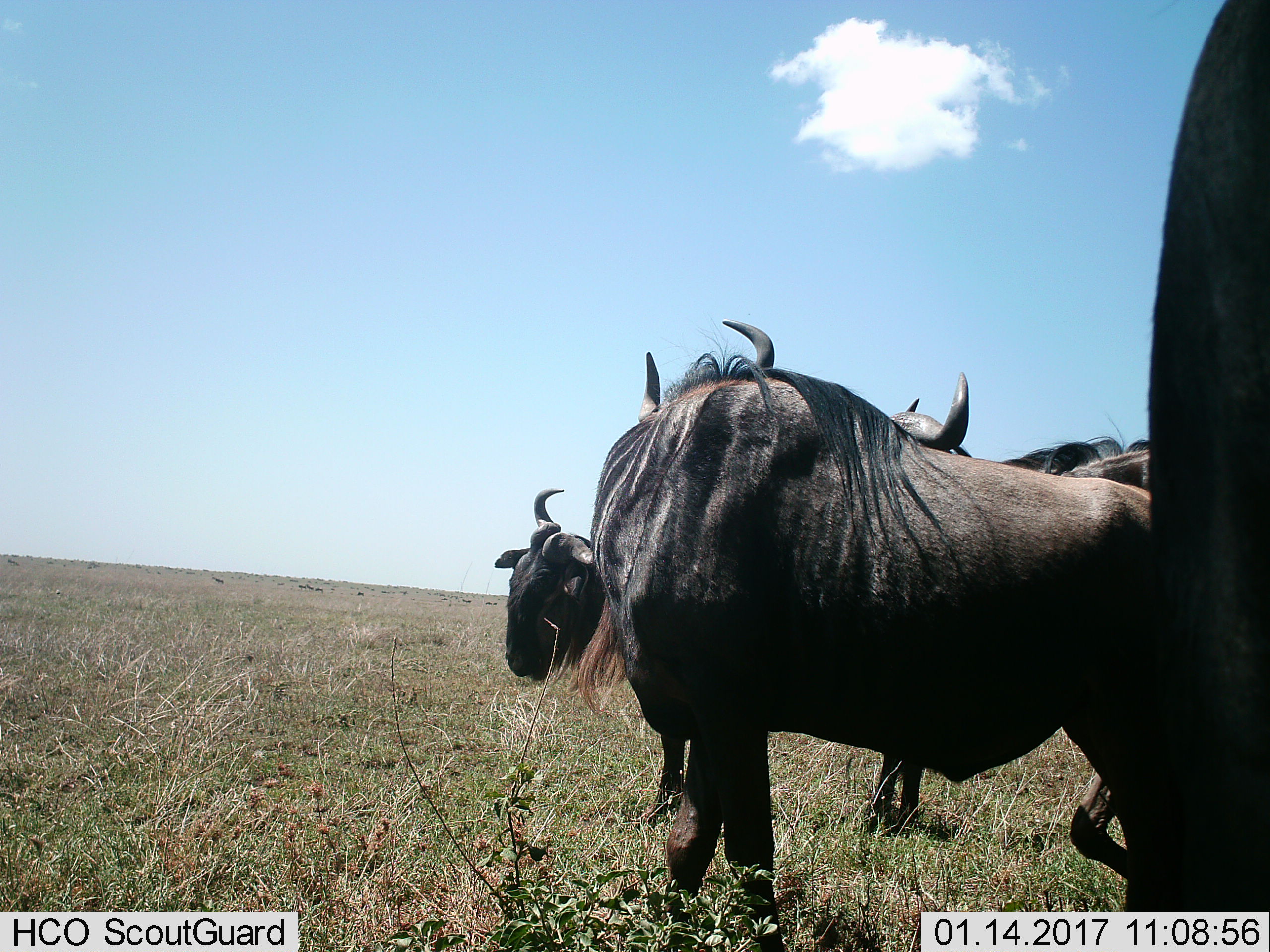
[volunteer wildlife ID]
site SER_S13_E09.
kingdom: Animalia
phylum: Chordata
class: Mammalia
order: Artiodactyla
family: Bovidae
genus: Connochaetes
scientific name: Connochaetes taurinus taurinus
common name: blue wildebeest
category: wildebeestblue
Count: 4.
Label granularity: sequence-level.